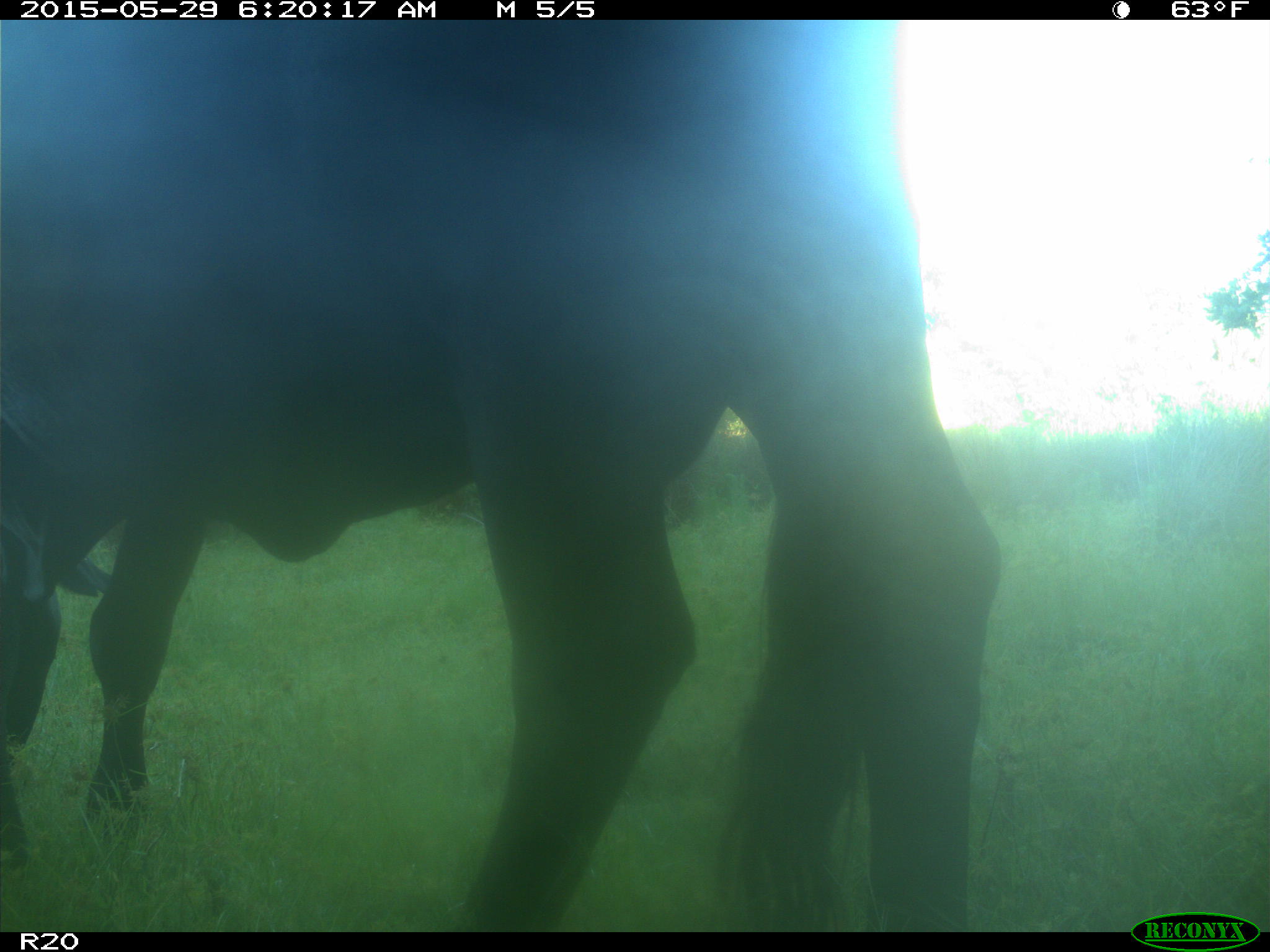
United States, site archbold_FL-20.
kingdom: Animalia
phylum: Chordata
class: Mammalia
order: Artiodactyla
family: Bovidae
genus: Bos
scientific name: Bos taurus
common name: domestic cow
Bos taurus (domestic cow).